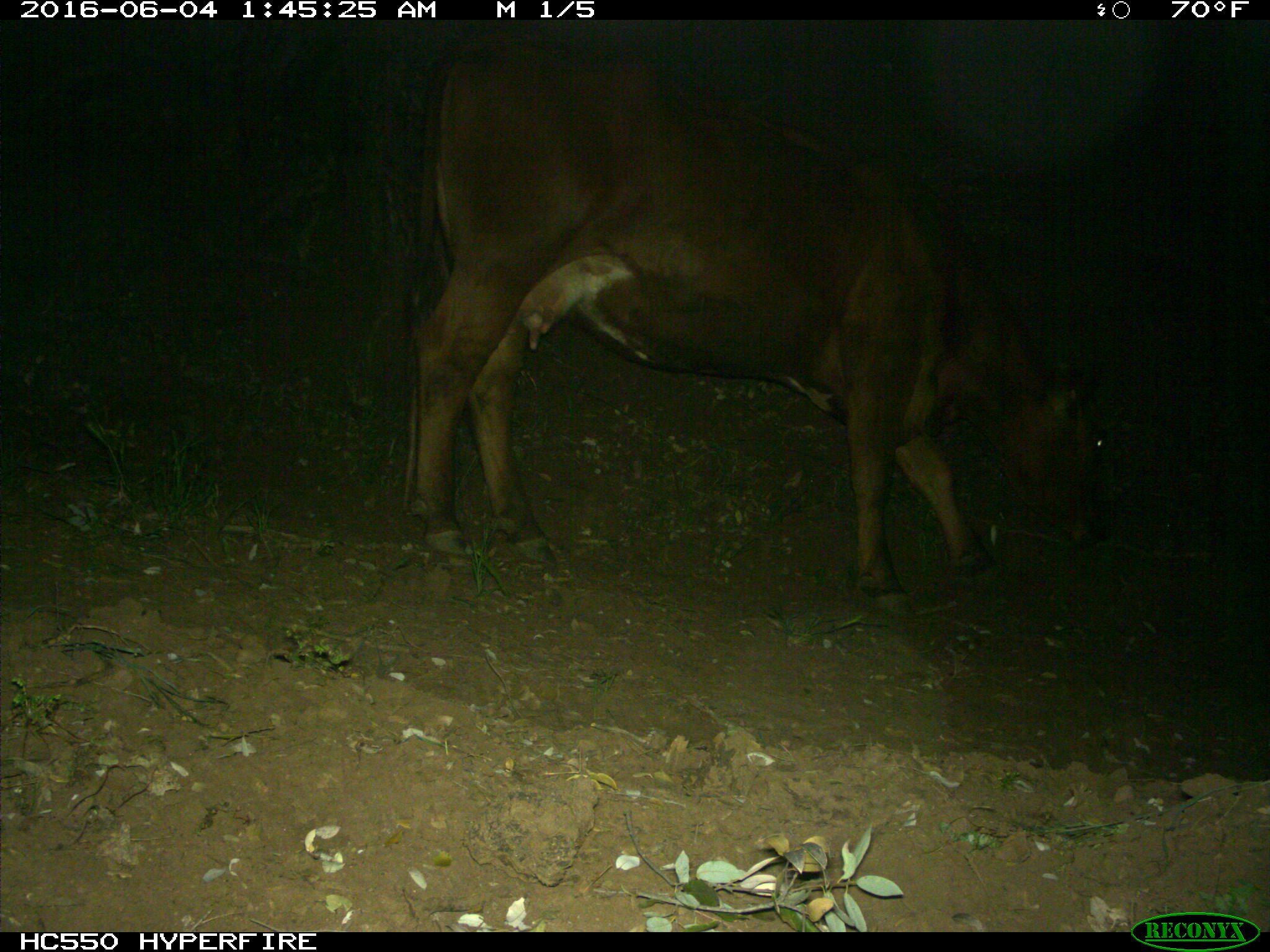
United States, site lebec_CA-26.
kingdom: Animalia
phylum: Chordata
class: Mammalia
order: Artiodactyla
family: Bovidae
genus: Bos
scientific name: Bos taurus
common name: domestic cow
Bos taurus (domestic cow).